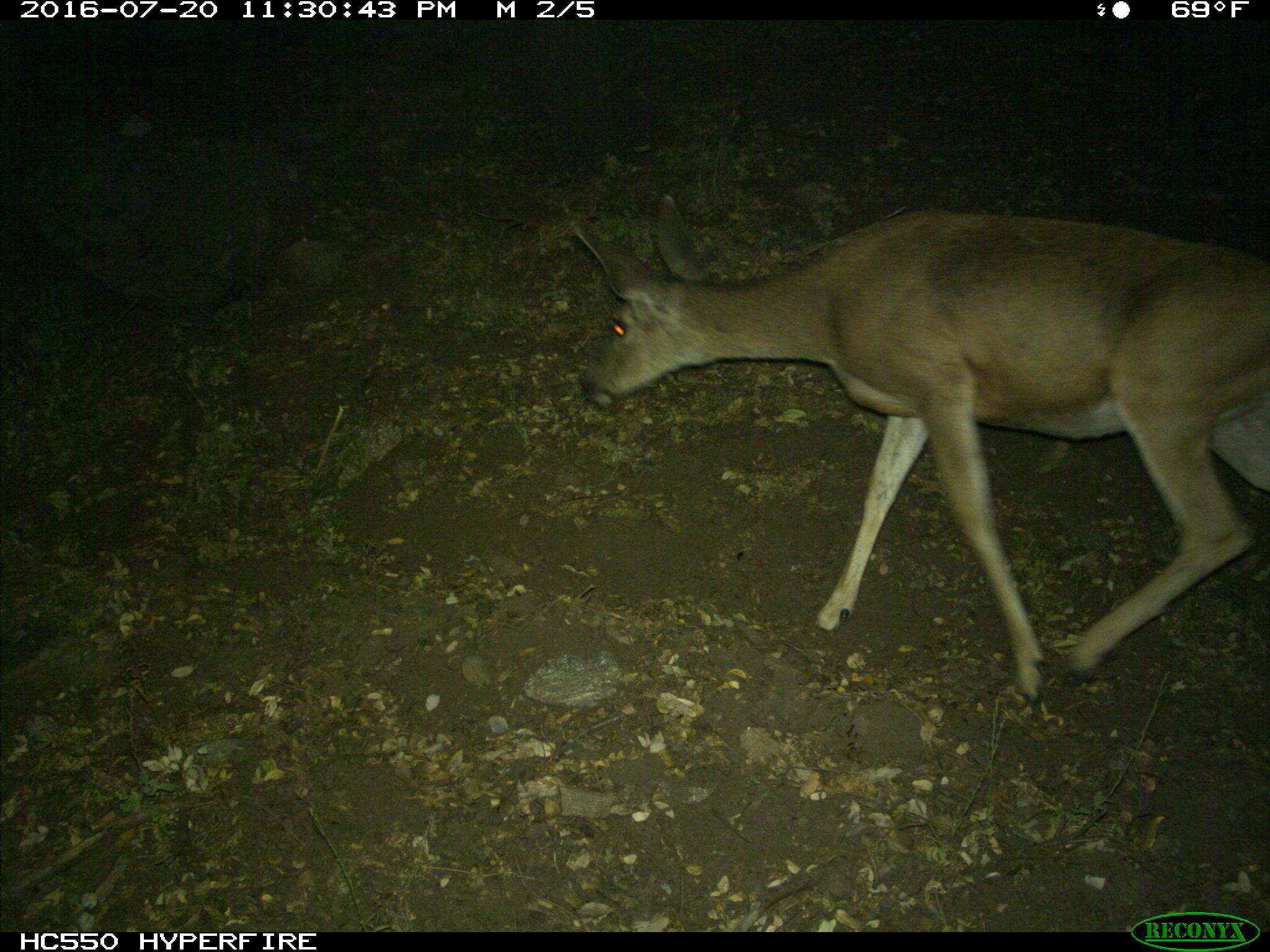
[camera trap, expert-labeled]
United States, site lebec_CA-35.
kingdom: Animalia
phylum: Chordata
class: Mammalia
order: Artiodactyla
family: Cervidae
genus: Odocoileus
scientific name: Odocoileus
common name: deer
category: unidentified deer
Unidentified deer (deer) (Odocoileus).